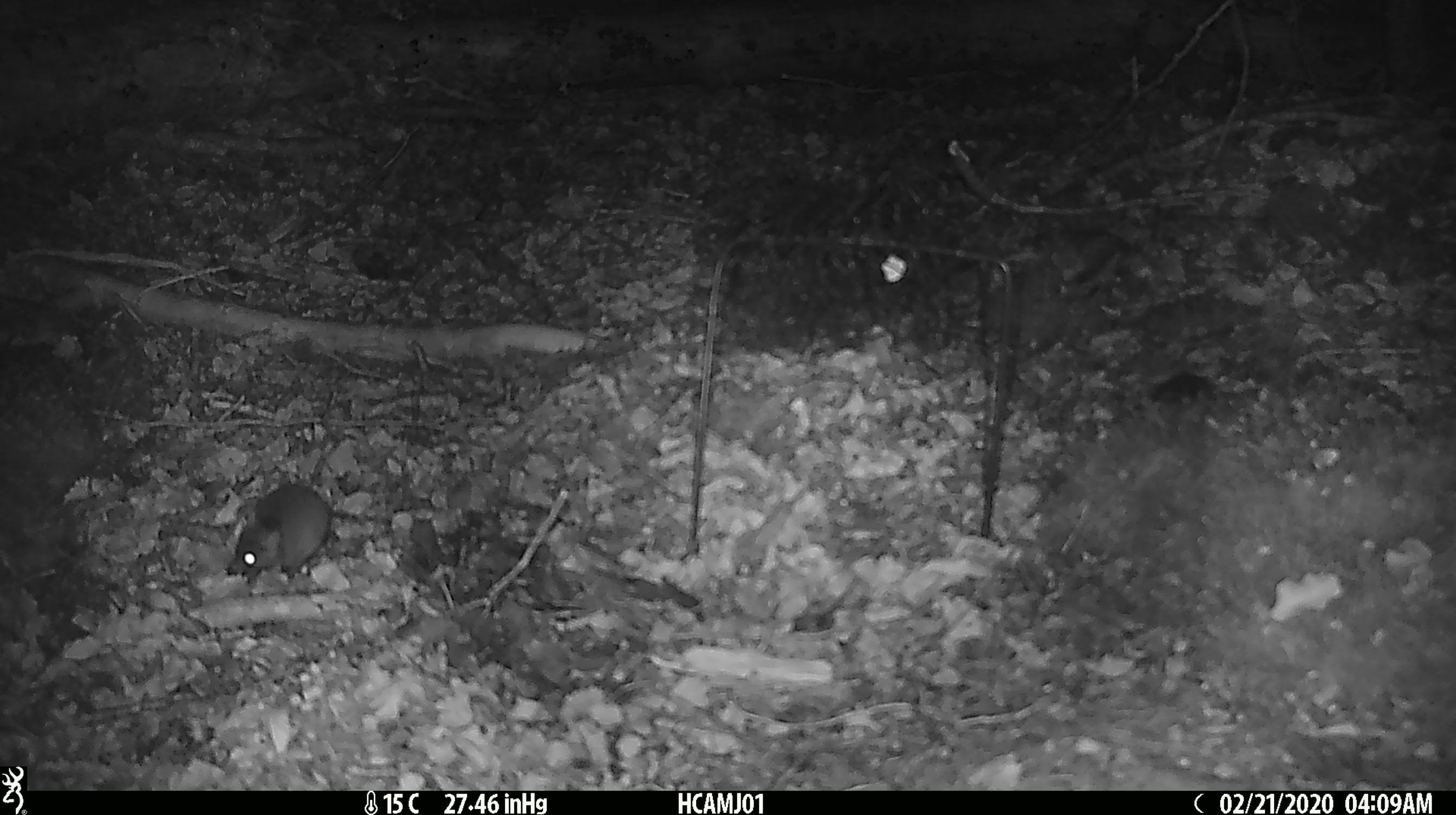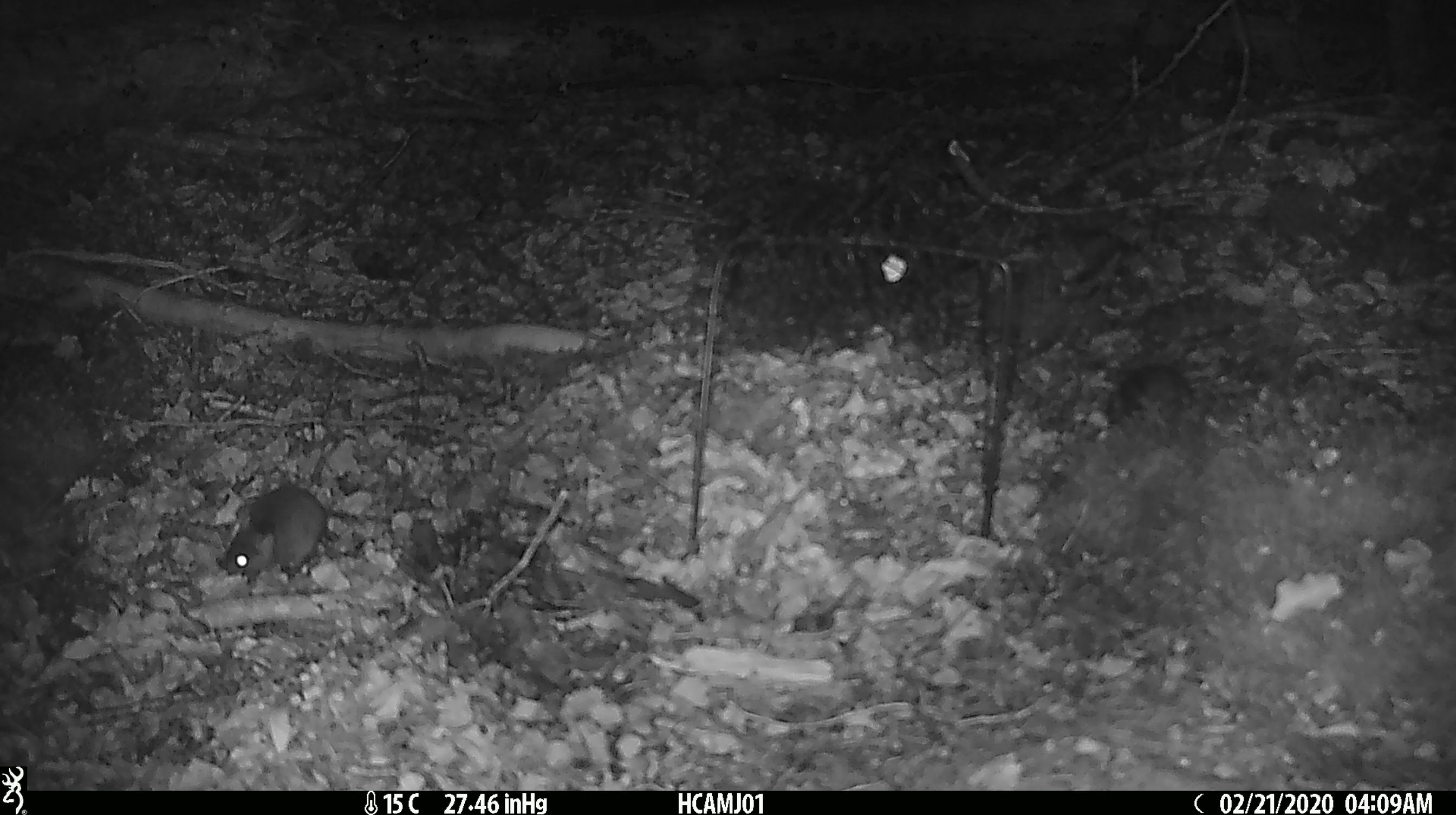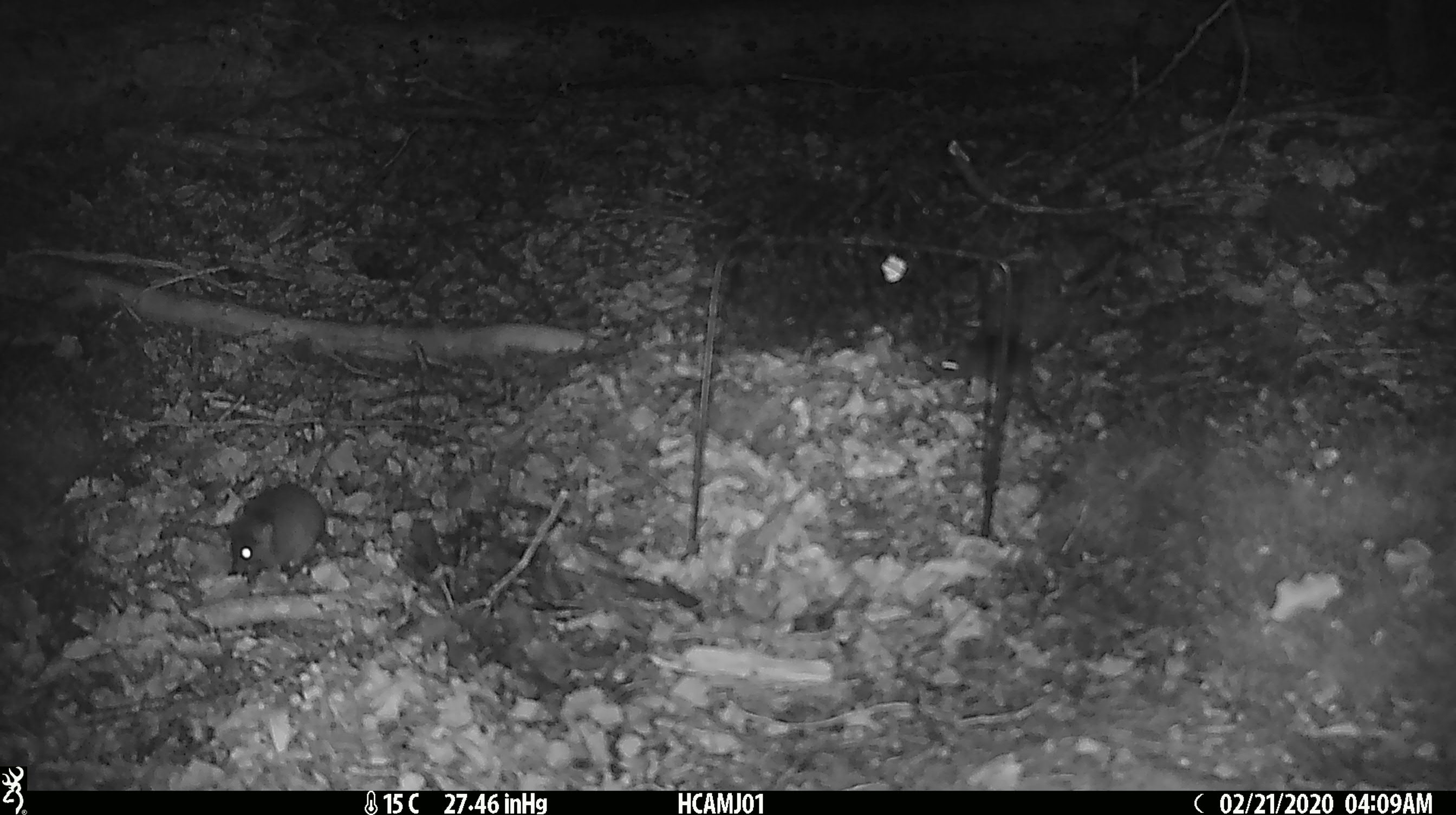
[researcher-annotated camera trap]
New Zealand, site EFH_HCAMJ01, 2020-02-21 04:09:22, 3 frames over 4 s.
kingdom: Animalia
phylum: Chordata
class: Mammalia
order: Rodentia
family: Muridae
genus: Mus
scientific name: Mus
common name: mouse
Mouse (Mus).